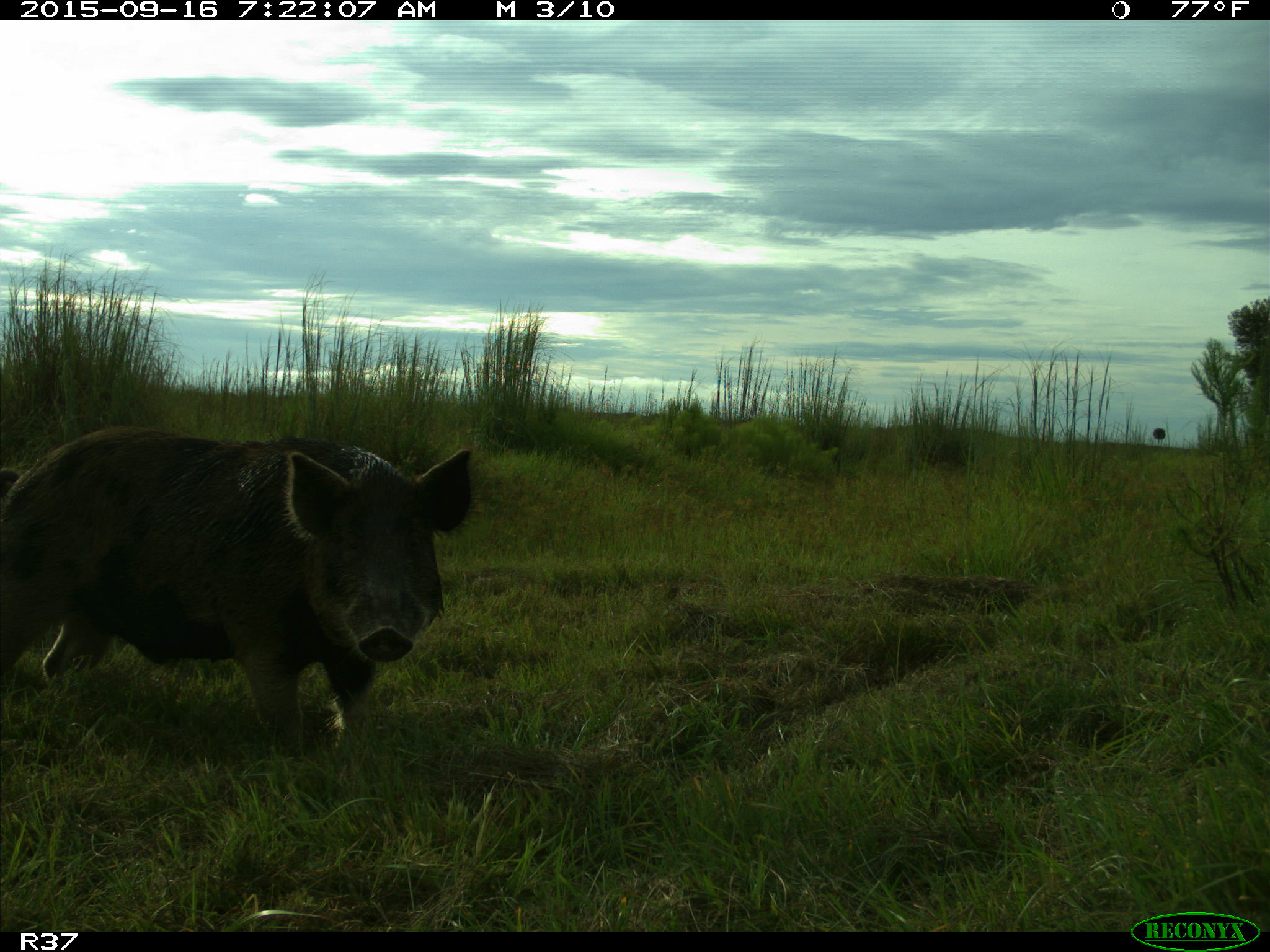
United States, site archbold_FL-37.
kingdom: Animalia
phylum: Chordata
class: Mammalia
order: Artiodactyla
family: Suidae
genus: Sus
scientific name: Sus scrofa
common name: wild boar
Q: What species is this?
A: Sus scrofa (wild boar).